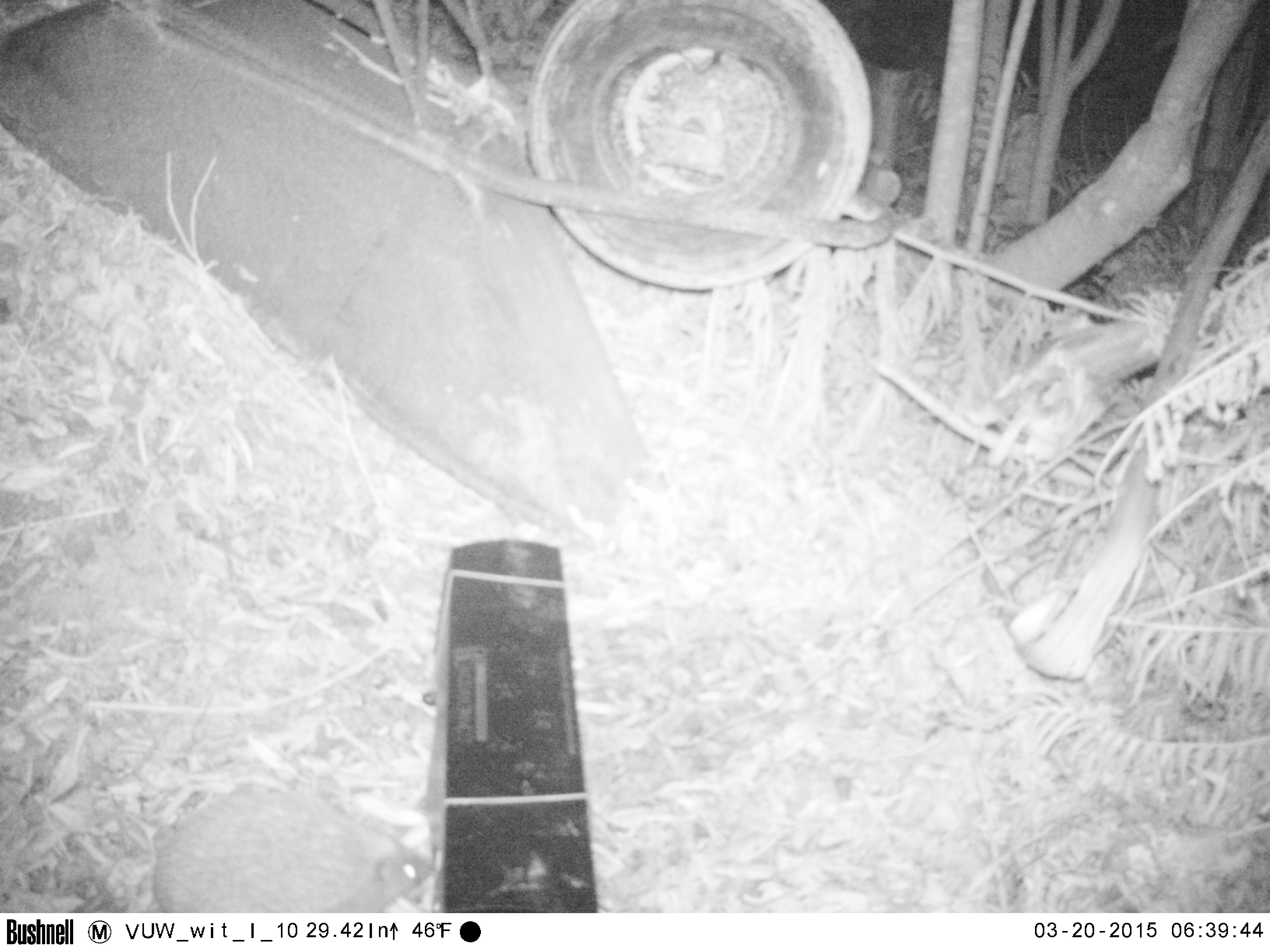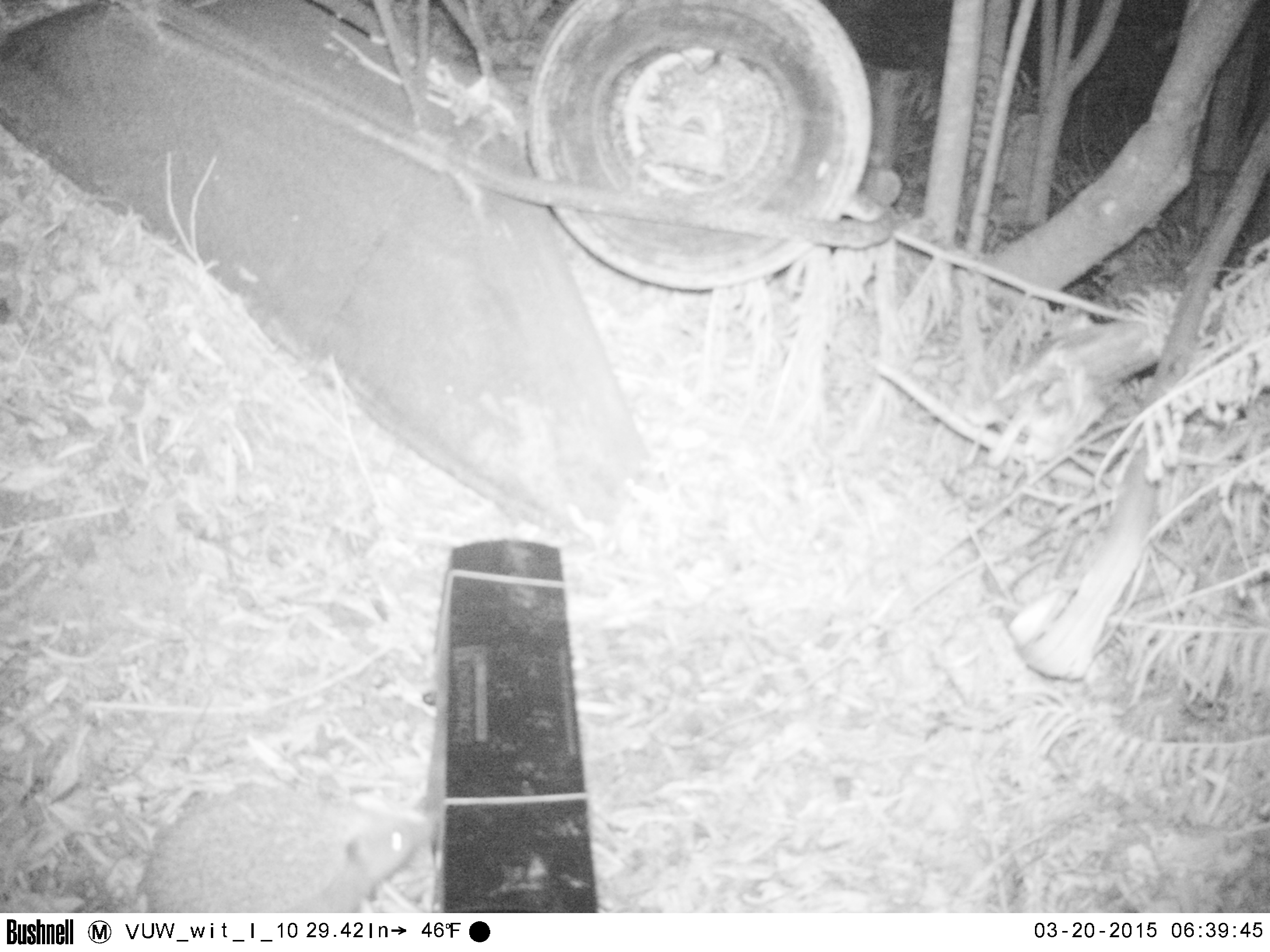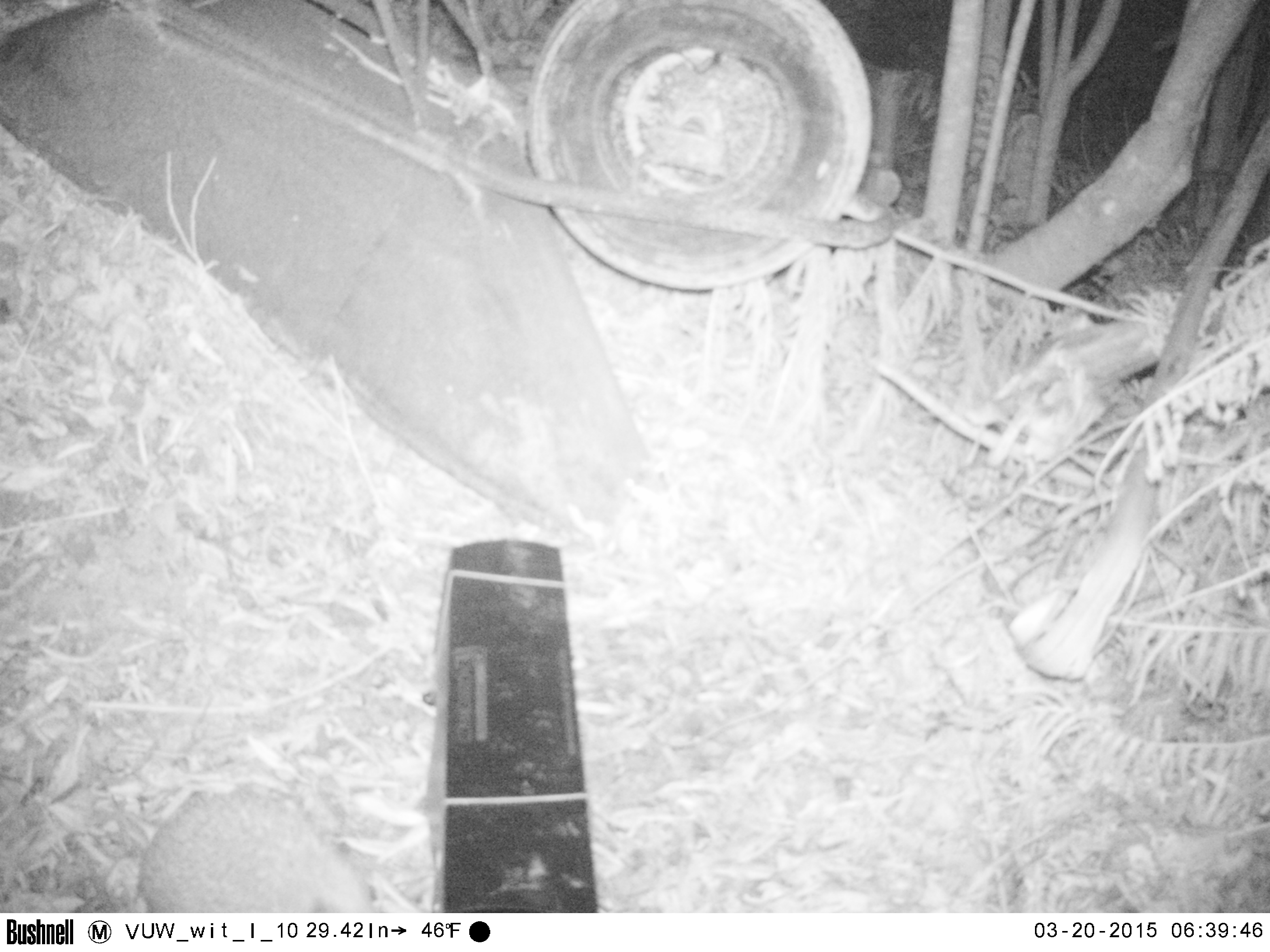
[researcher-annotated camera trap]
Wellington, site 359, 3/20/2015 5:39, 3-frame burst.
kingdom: Animalia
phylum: Chordata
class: Mammalia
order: Eulipotyphla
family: Erinaceidae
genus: Erinaceus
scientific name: Erinaceus europaeus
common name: hedgehog